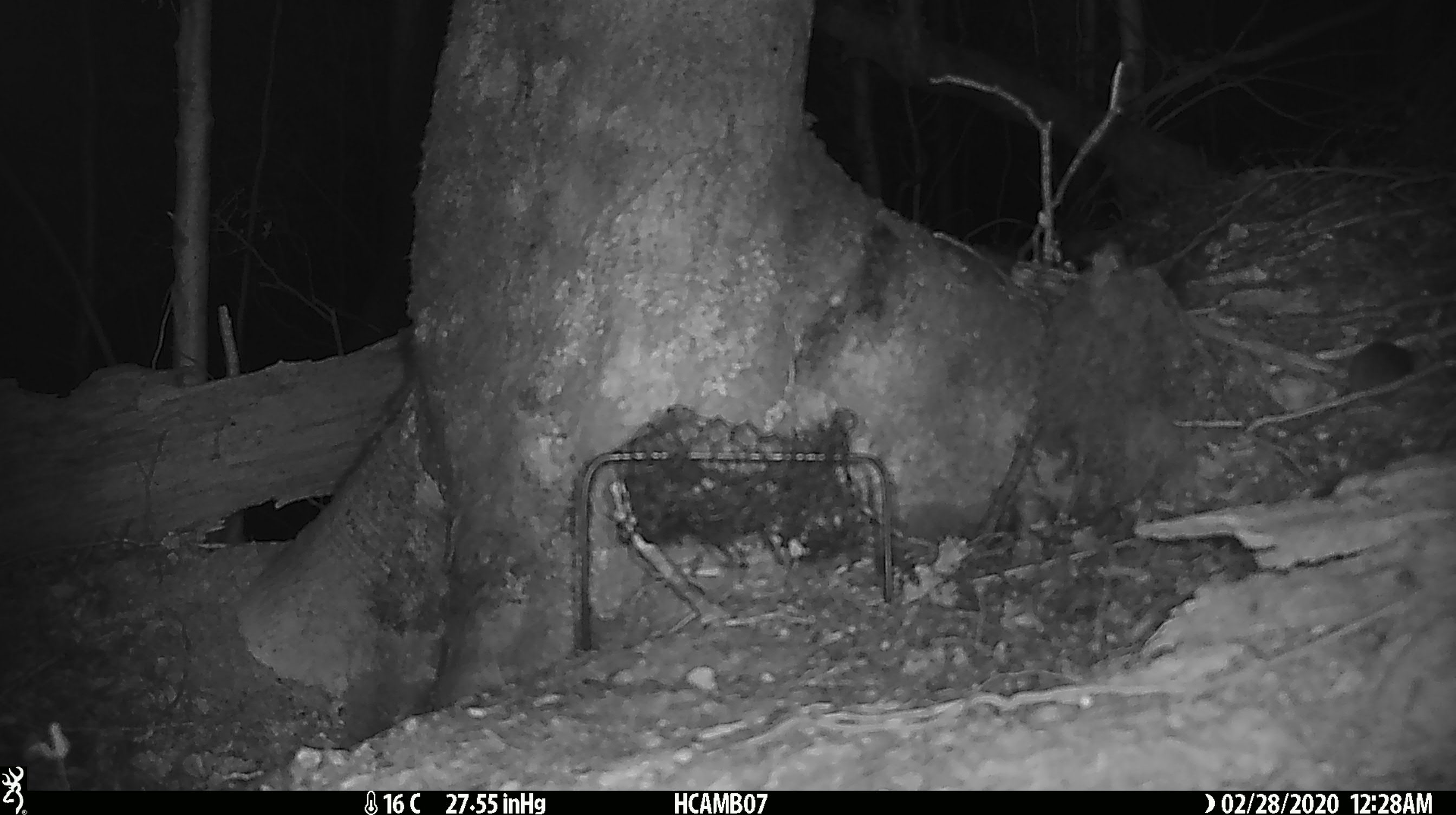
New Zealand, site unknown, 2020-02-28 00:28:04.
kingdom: Animalia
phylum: Chordata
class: Mammalia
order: Rodentia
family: Muridae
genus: Mus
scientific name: Mus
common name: mouse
Mouse (Mus).